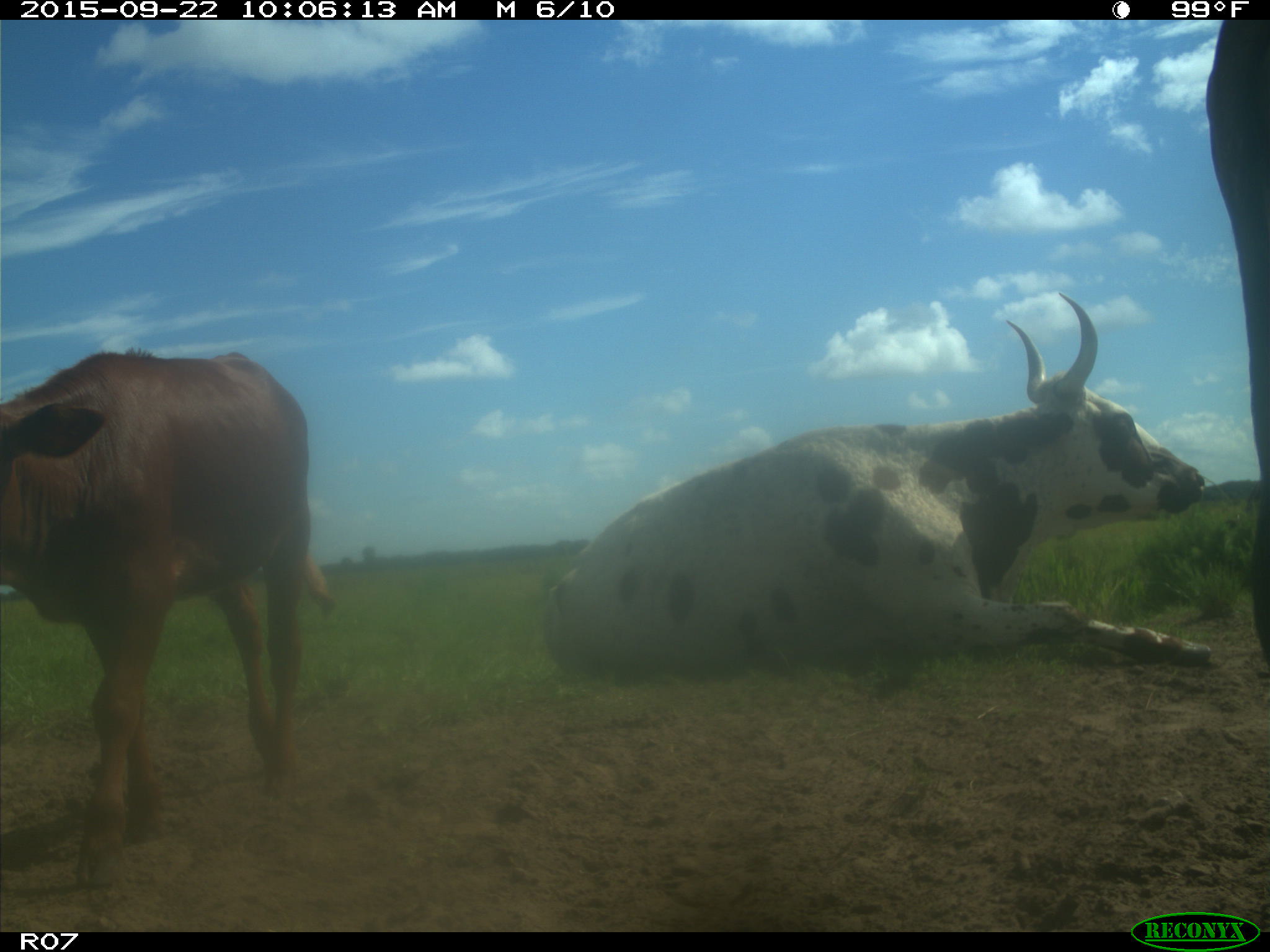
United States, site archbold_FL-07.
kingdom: Animalia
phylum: Chordata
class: Mammalia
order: Artiodactyla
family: Bovidae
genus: Bos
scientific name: Bos taurus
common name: domestic cow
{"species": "Bos taurus (domestic cow)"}